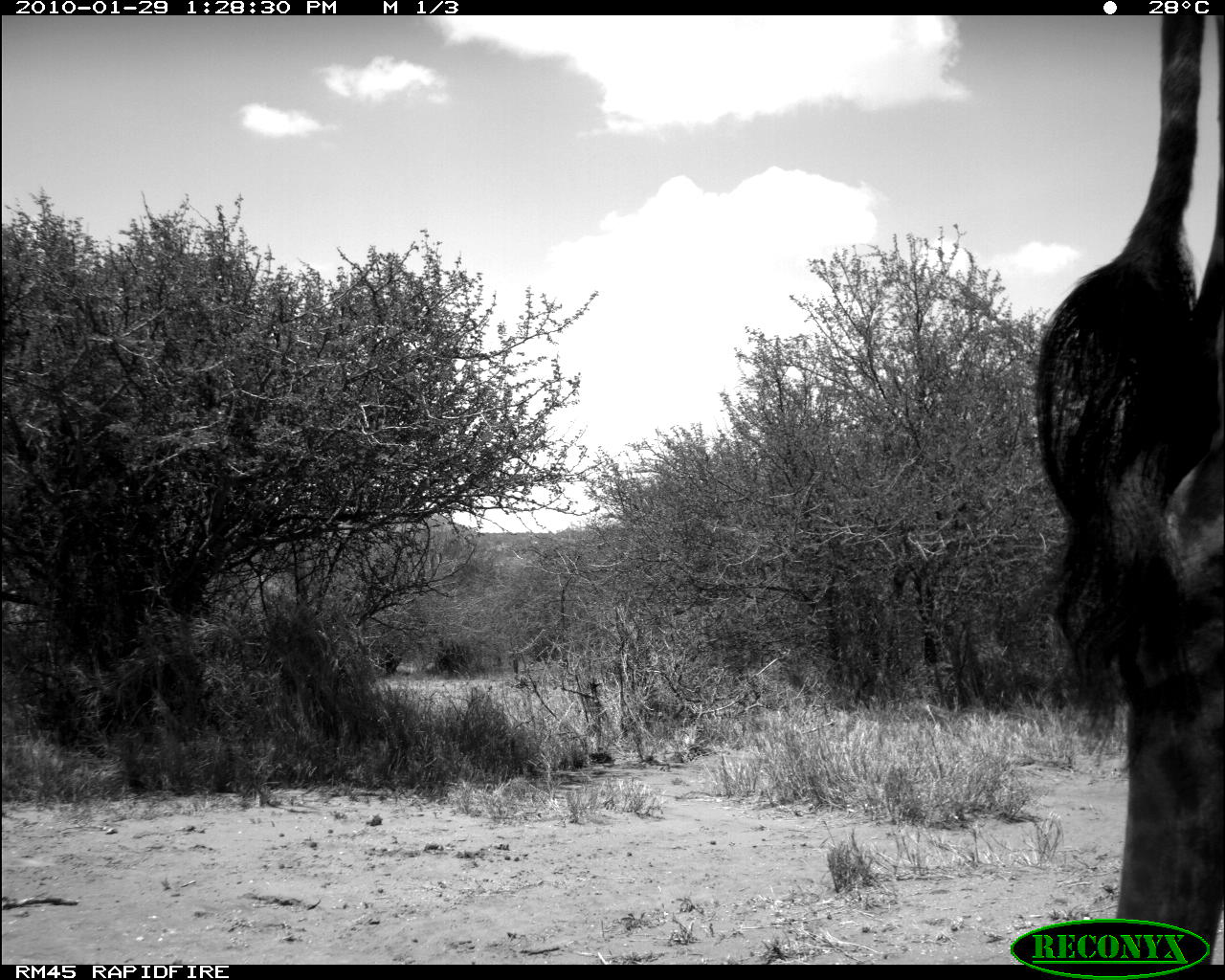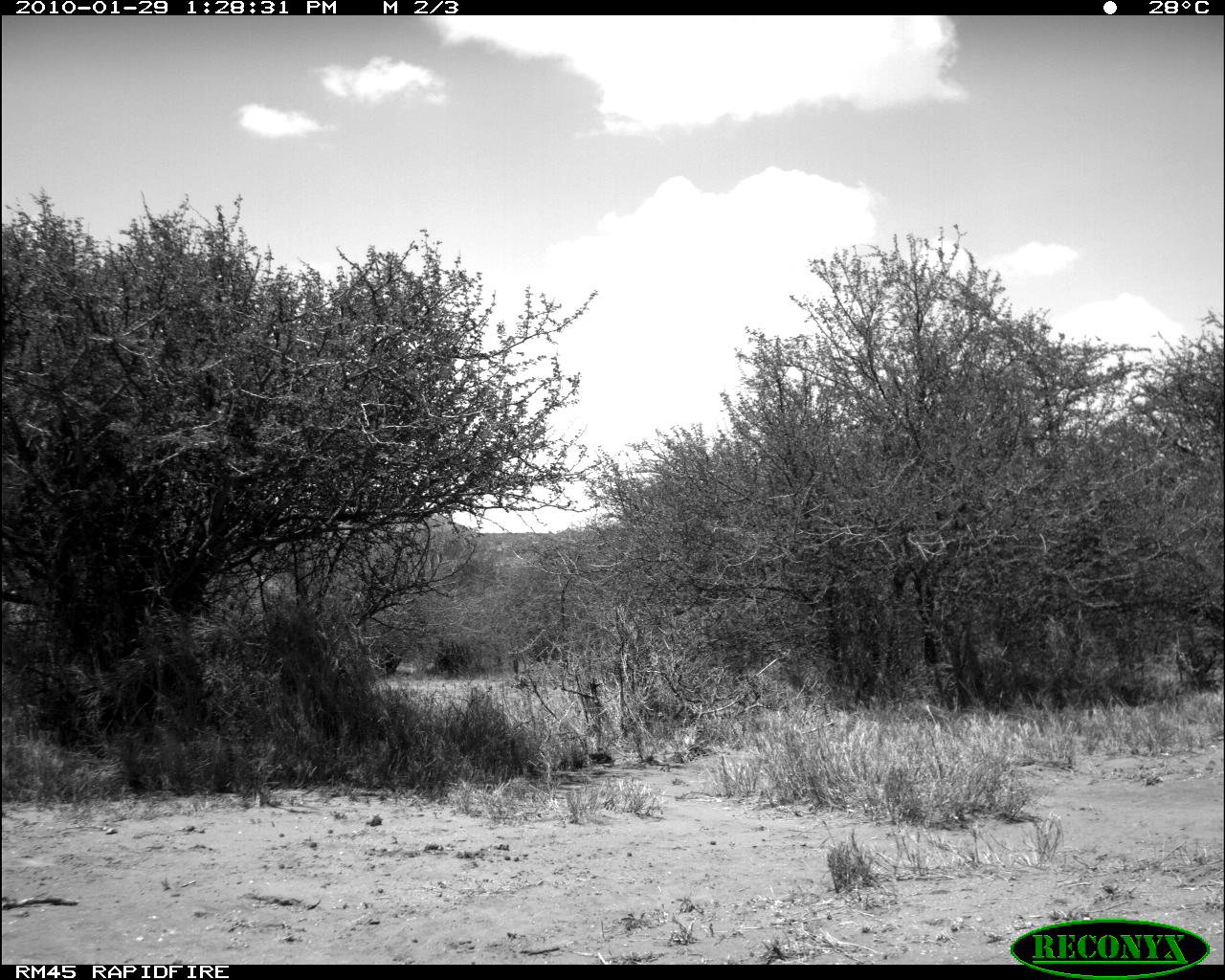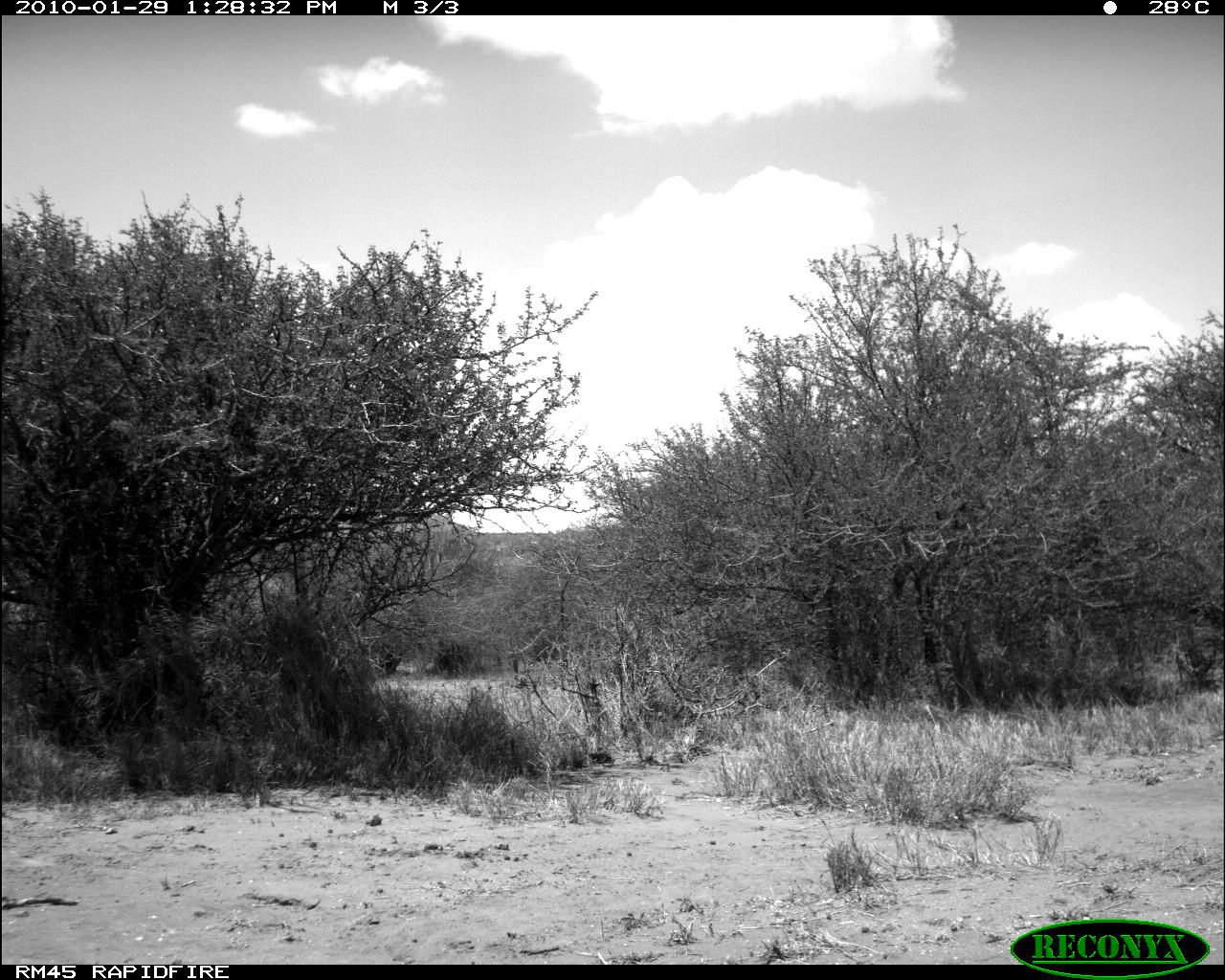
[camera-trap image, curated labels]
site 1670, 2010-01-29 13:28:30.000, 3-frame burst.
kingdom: Animalia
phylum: Chordata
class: Mammalia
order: Artiodactyla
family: Giraffidae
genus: Giraffa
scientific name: Giraffa camelopardalis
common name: giraffe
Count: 1.